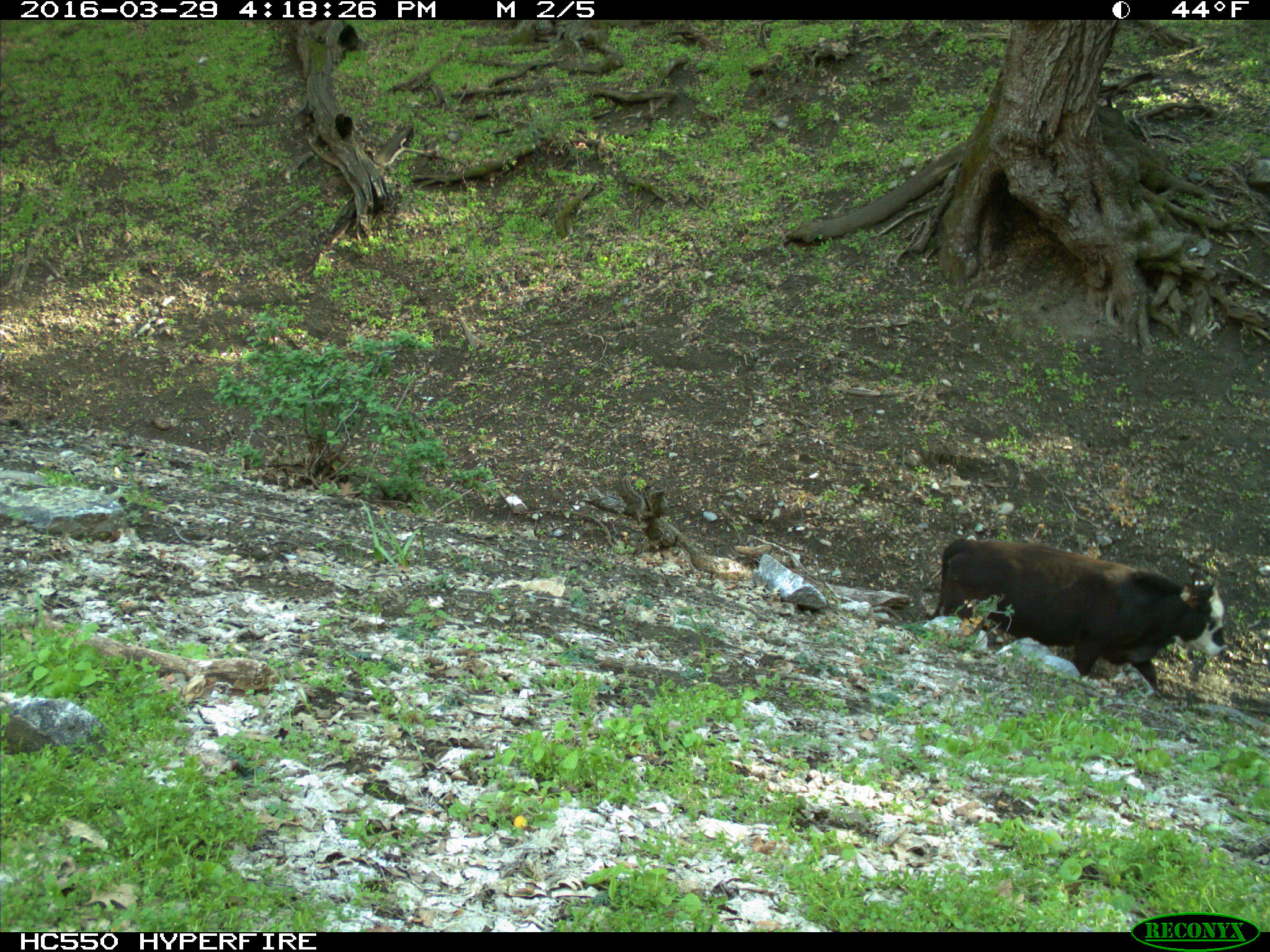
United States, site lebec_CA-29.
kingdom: Animalia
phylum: Chordata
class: Mammalia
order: Artiodactyla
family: Bovidae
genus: Bos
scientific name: Bos taurus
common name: domestic cow